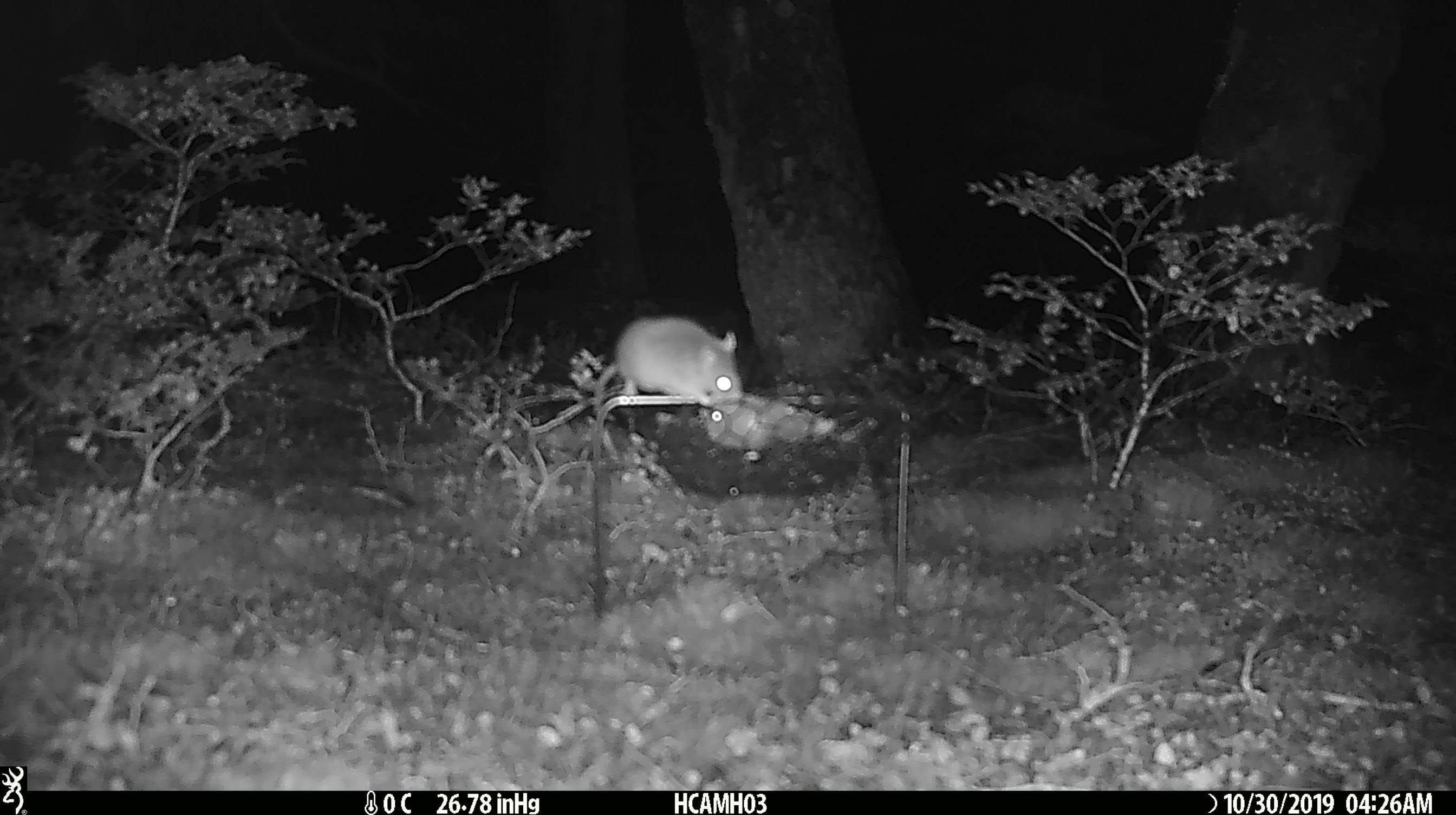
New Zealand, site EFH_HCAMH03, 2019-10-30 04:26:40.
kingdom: Animalia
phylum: Chordata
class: Mammalia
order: Rodentia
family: Muridae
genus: Mus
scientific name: Mus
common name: mouse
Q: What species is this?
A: Mouse (Mus).